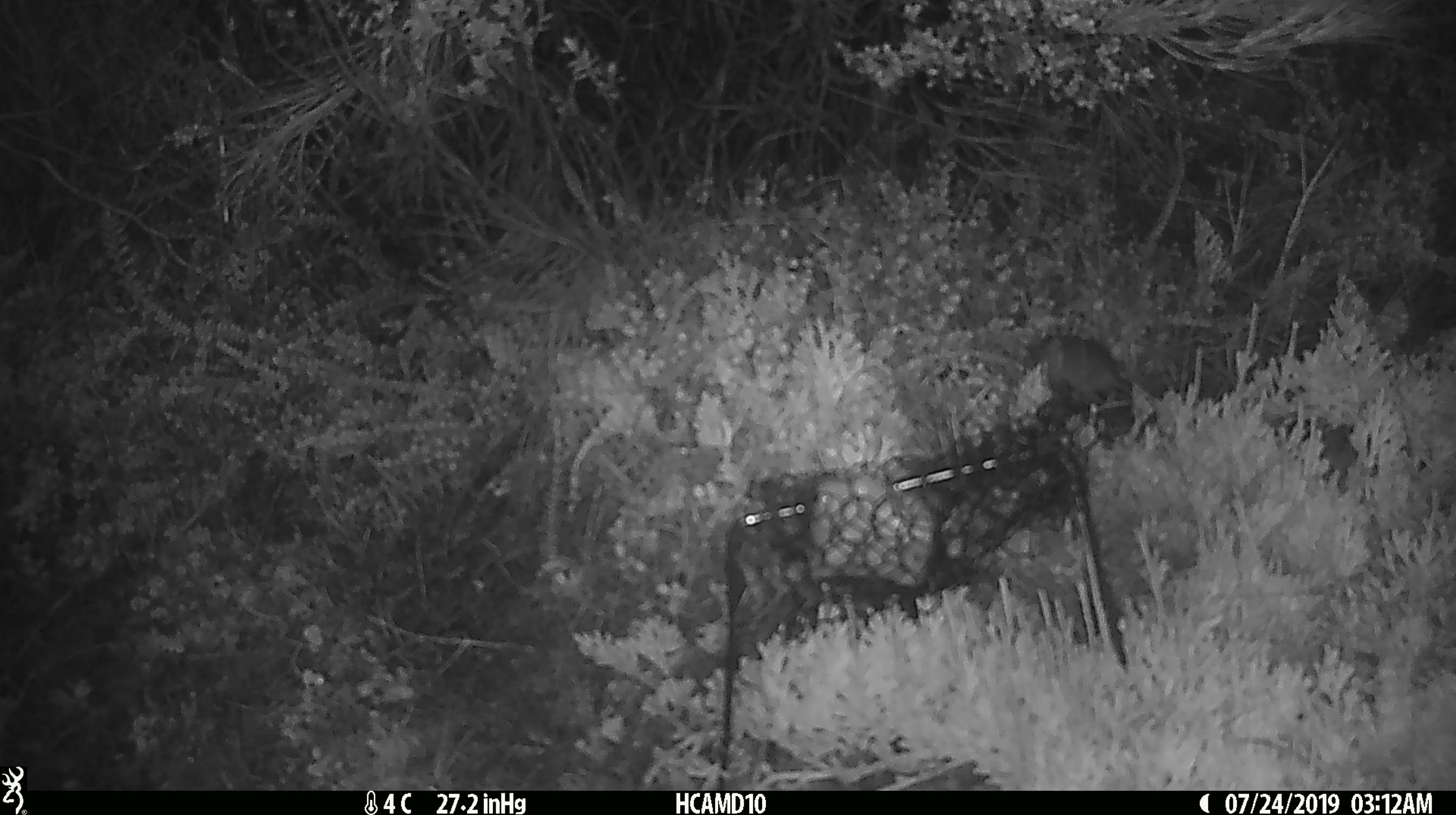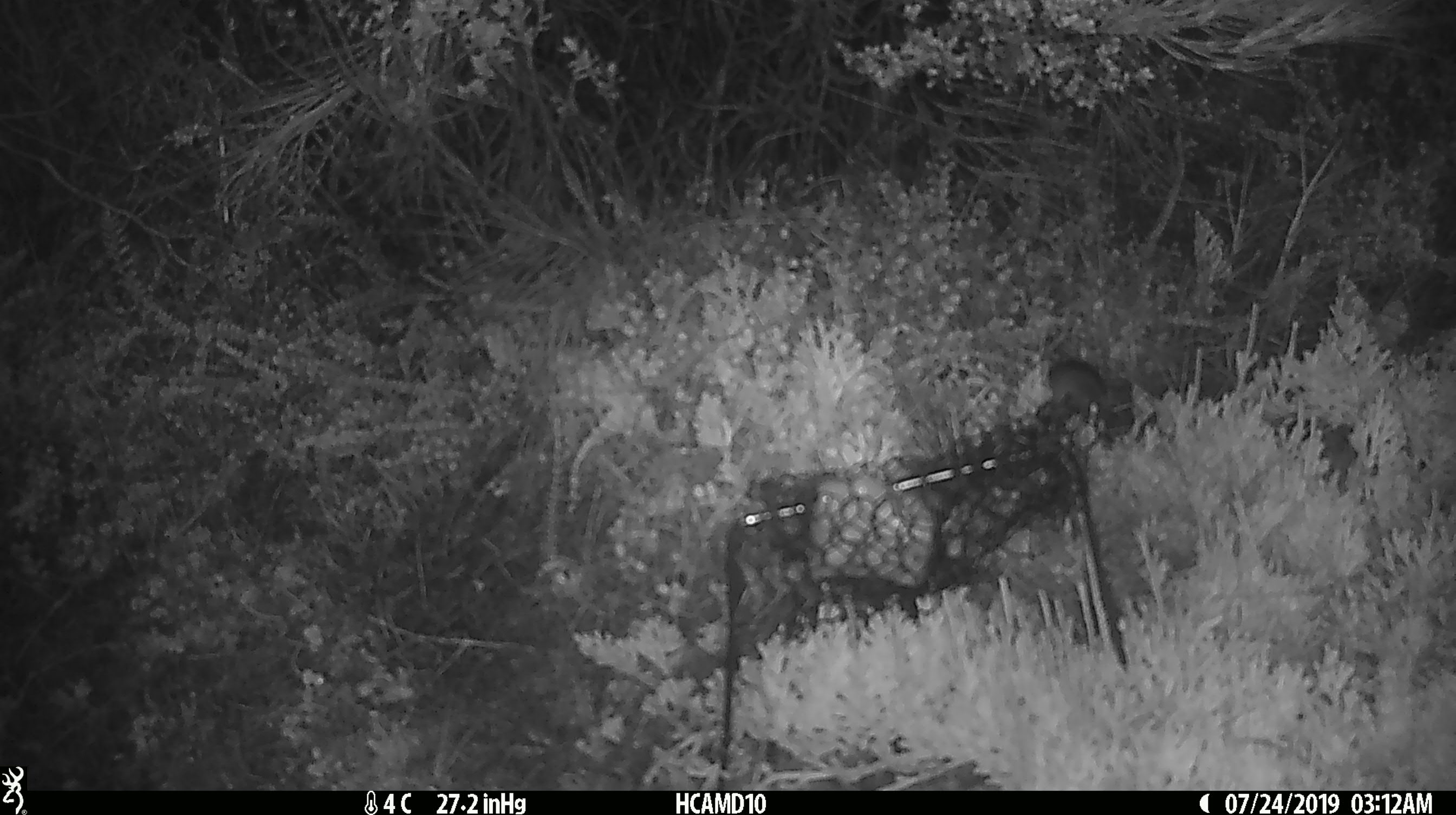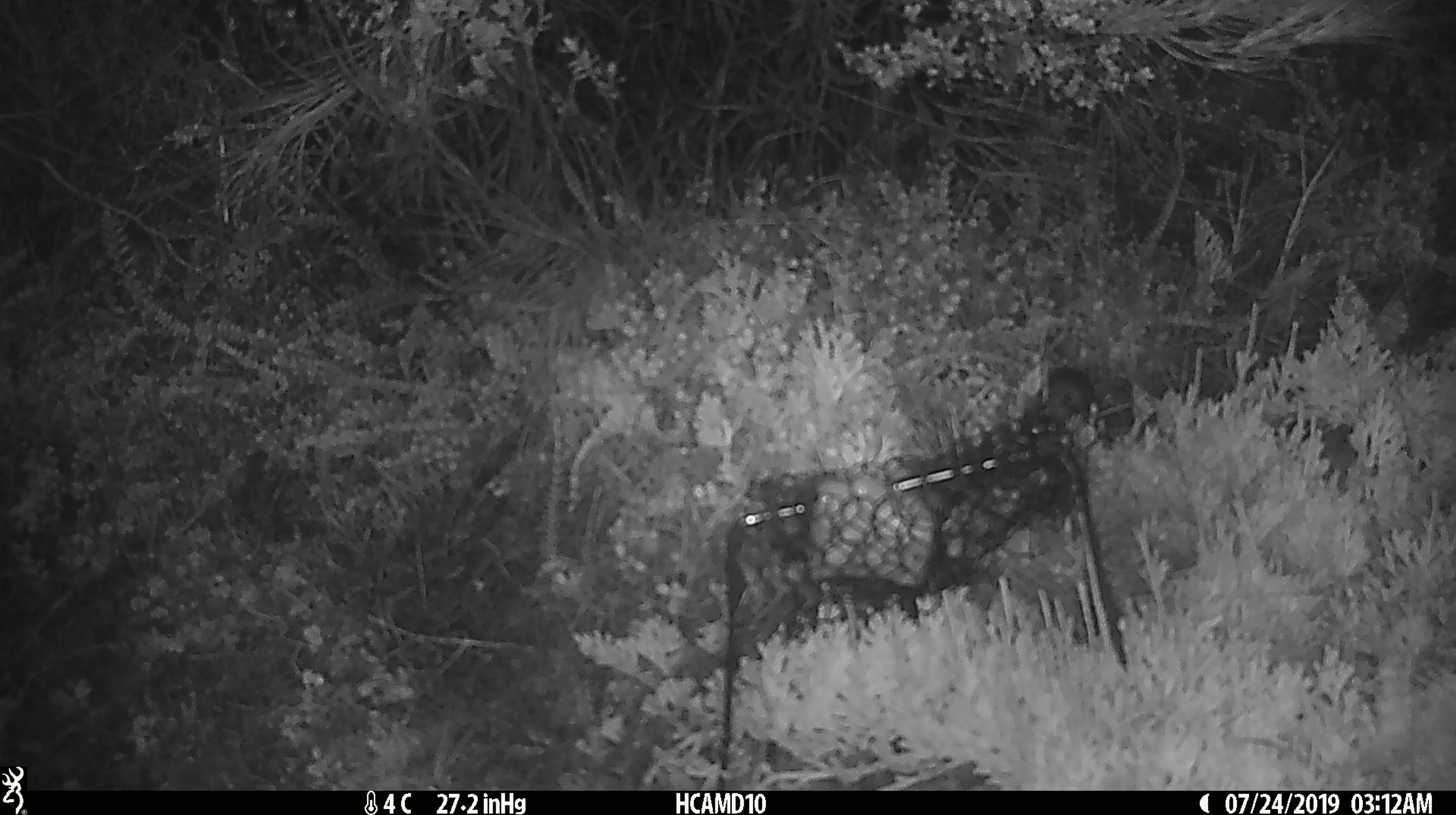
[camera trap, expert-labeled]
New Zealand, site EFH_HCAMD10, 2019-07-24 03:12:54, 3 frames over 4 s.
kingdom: Animalia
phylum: Chordata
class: Mammalia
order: Rodentia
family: Muridae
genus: Mus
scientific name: Mus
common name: mouse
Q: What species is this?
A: Mouse (Mus).